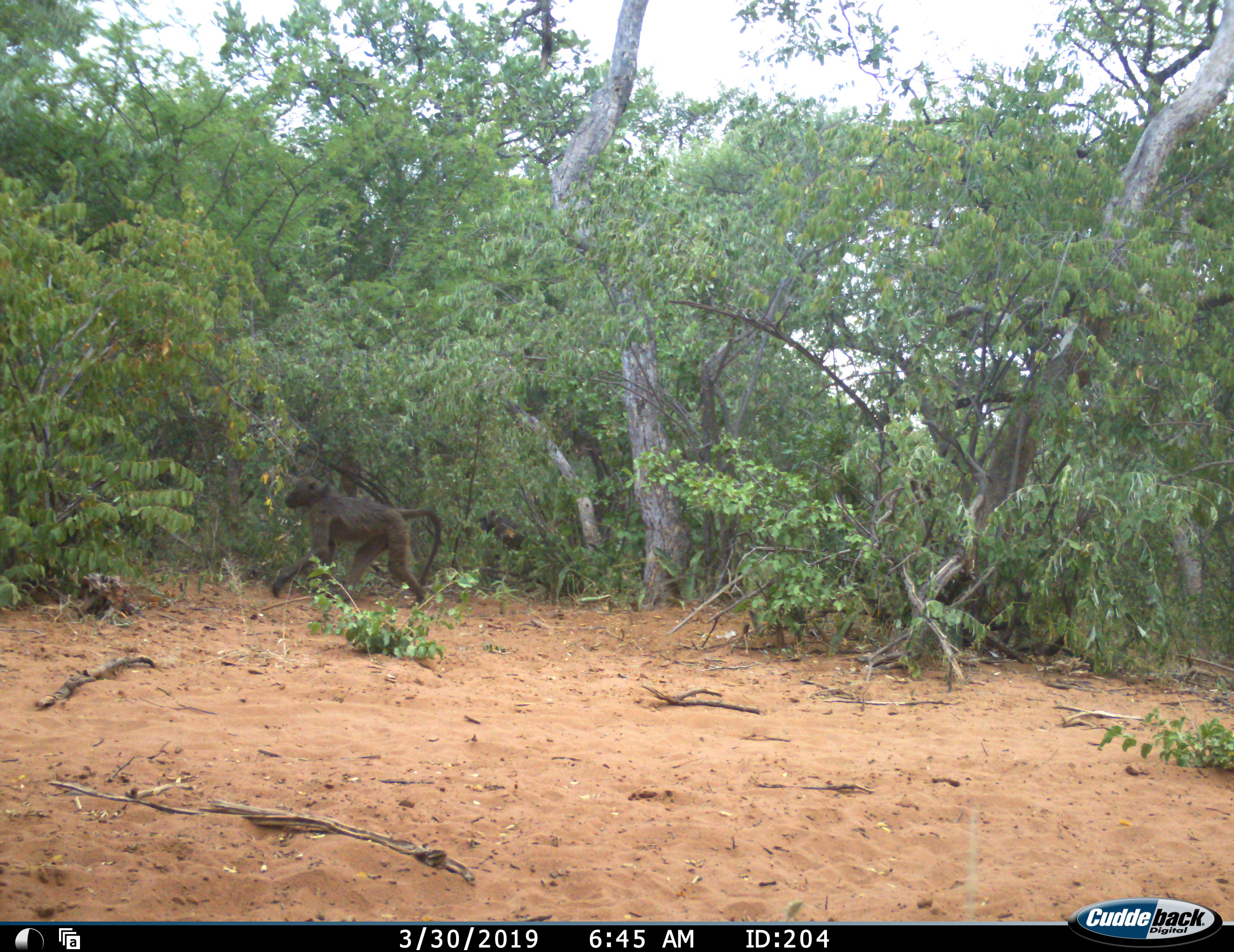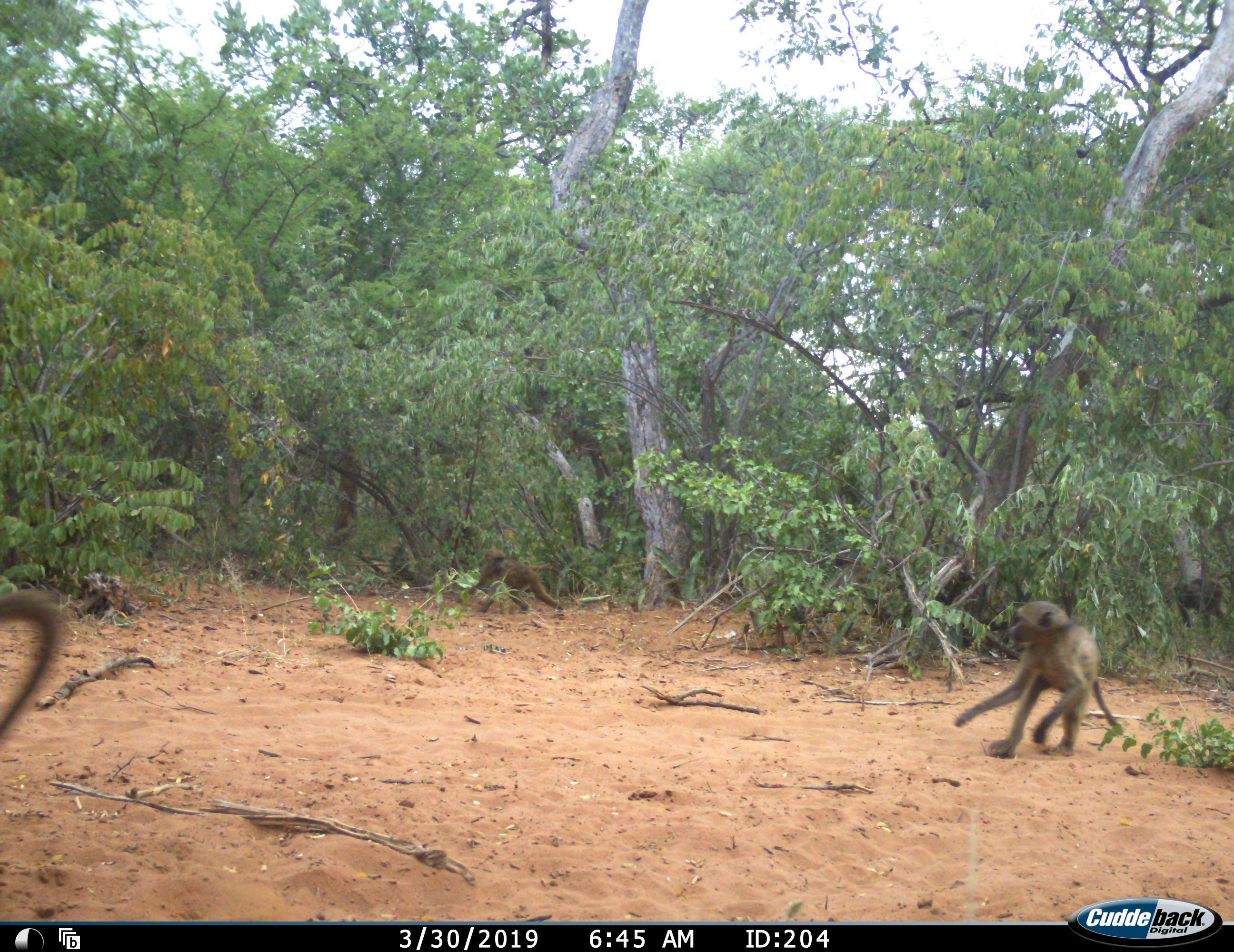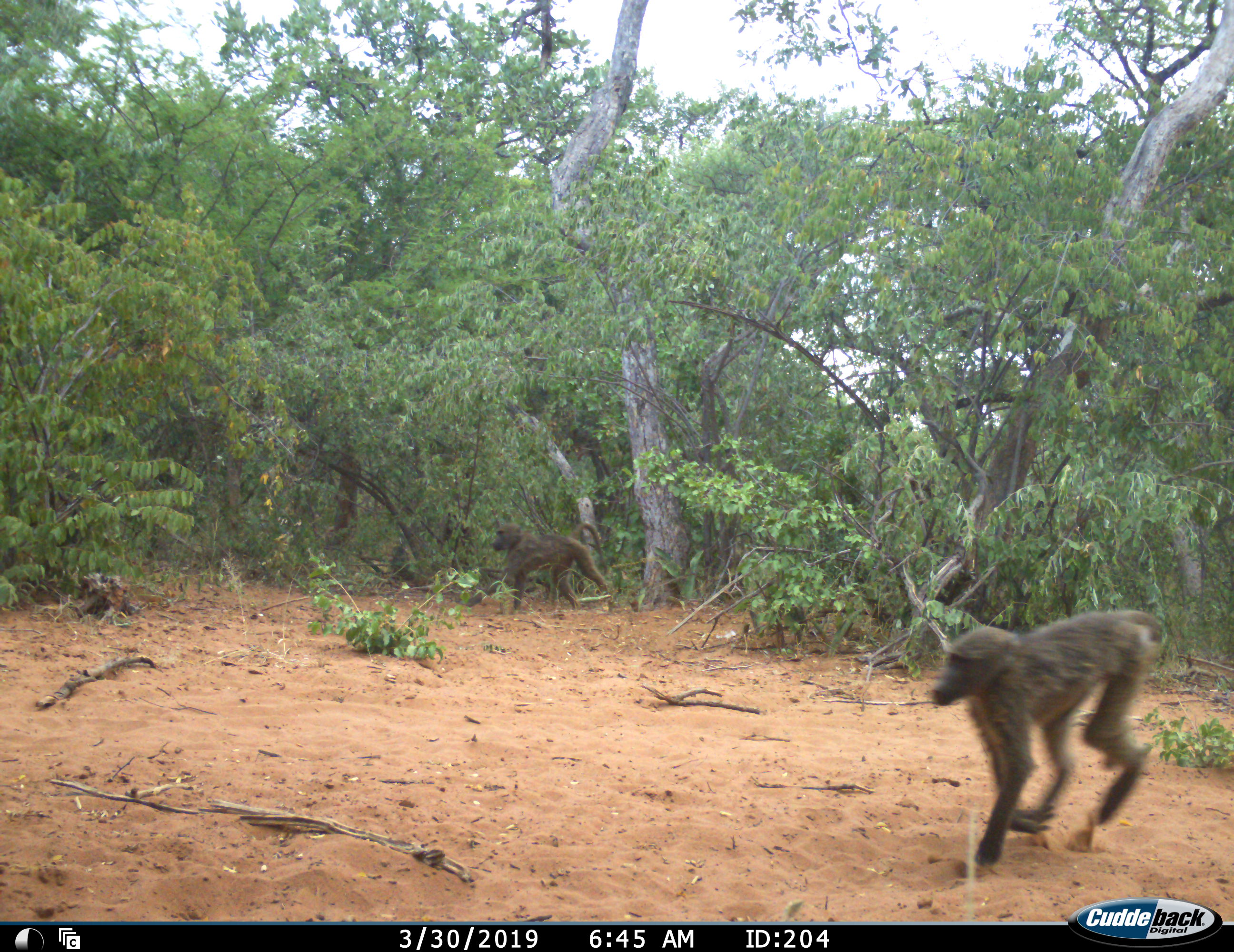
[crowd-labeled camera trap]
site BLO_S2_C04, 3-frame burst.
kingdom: Animalia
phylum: Chordata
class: Mammalia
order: Primates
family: Cercopithecidae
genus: Papio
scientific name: Papio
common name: baboon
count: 5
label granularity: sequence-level